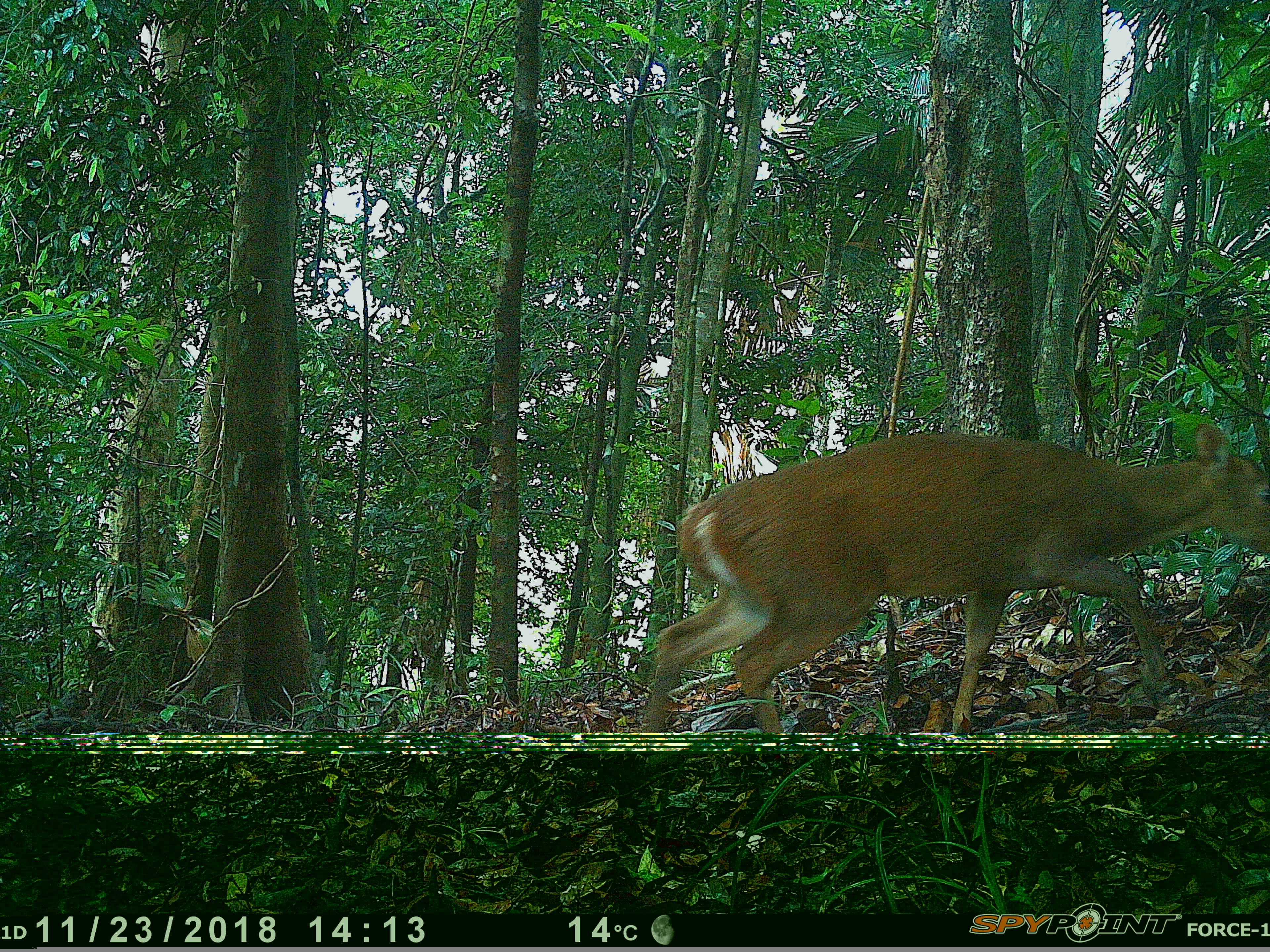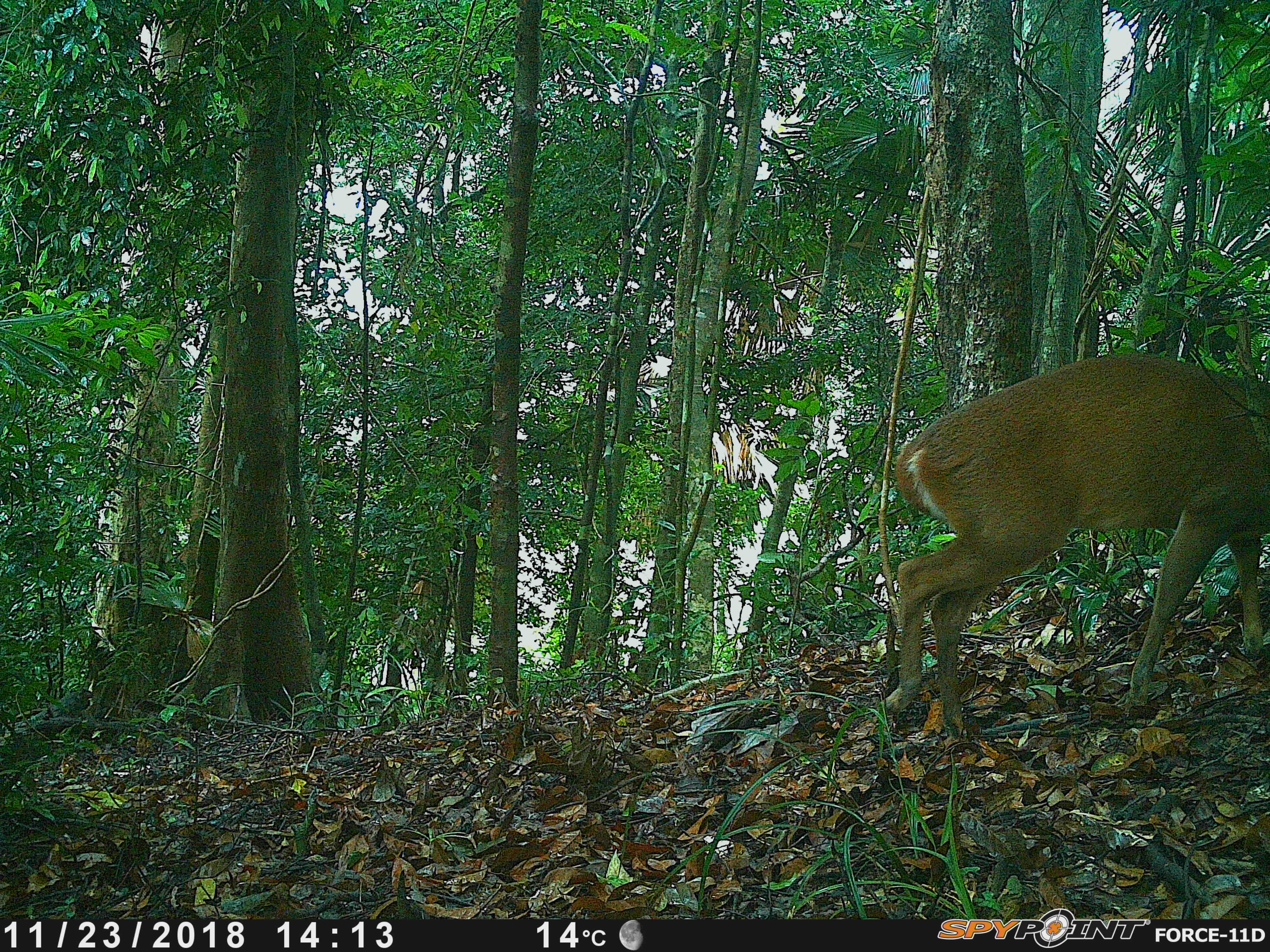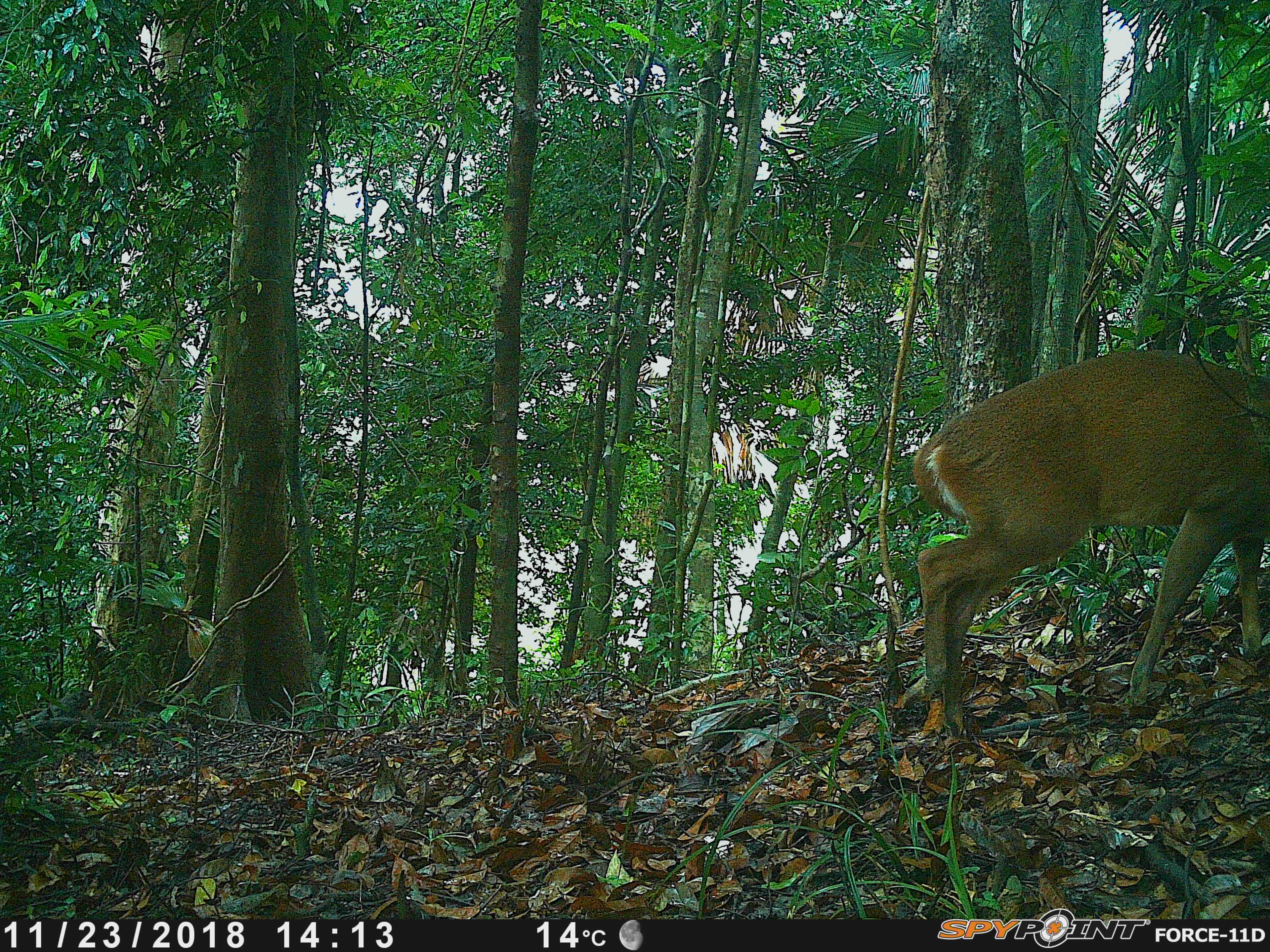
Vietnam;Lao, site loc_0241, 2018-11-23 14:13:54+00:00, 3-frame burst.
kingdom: Animalia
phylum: Chordata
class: Mammalia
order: Artiodactyla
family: Cervidae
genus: Muntiacus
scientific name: Muntiacus vuquangensis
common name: large-antlered muntjac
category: large antlered muntjac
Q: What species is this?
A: Large antlered muntjac (large-antlered muntjac) (Muntiacus vuquangensis).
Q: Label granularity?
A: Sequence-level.